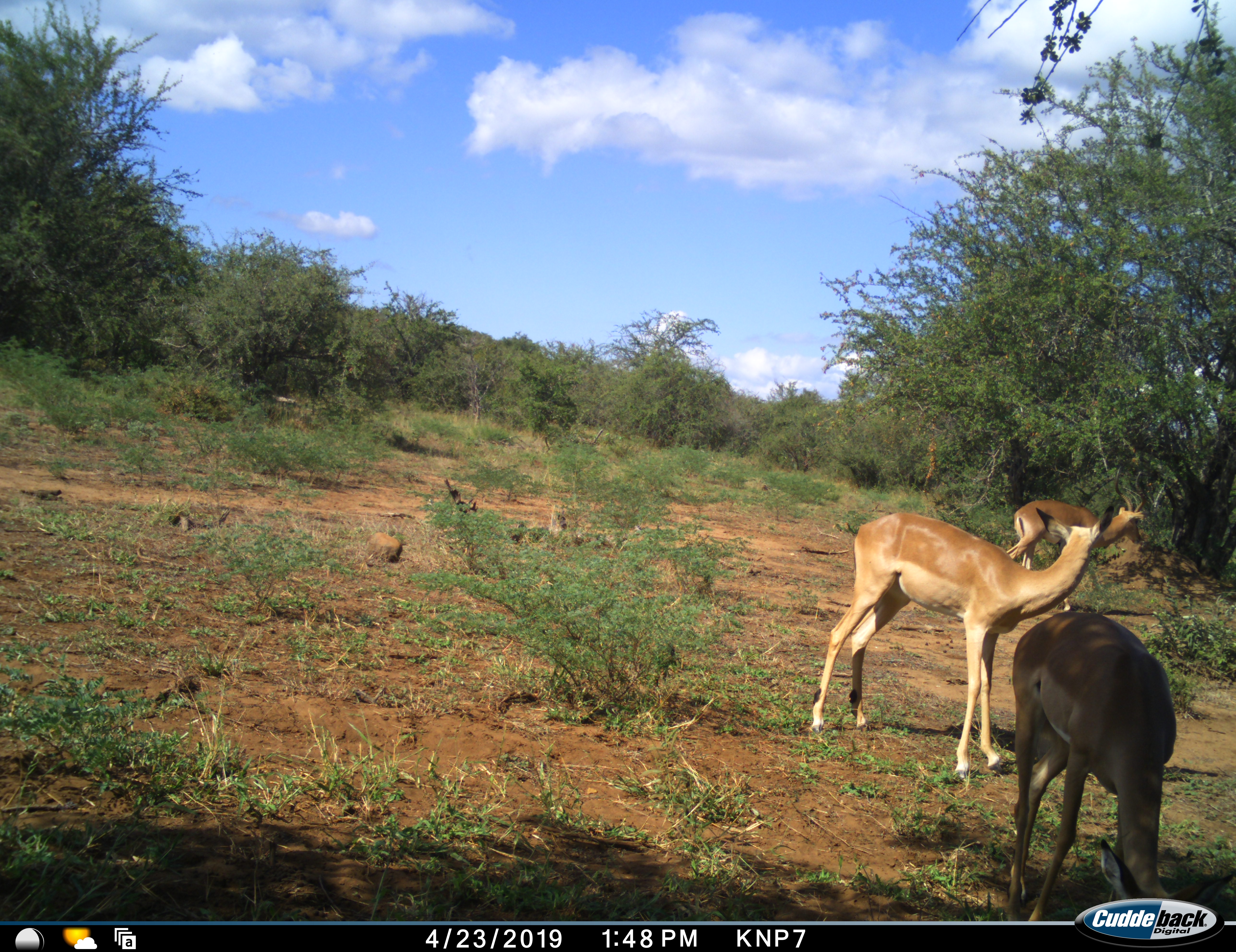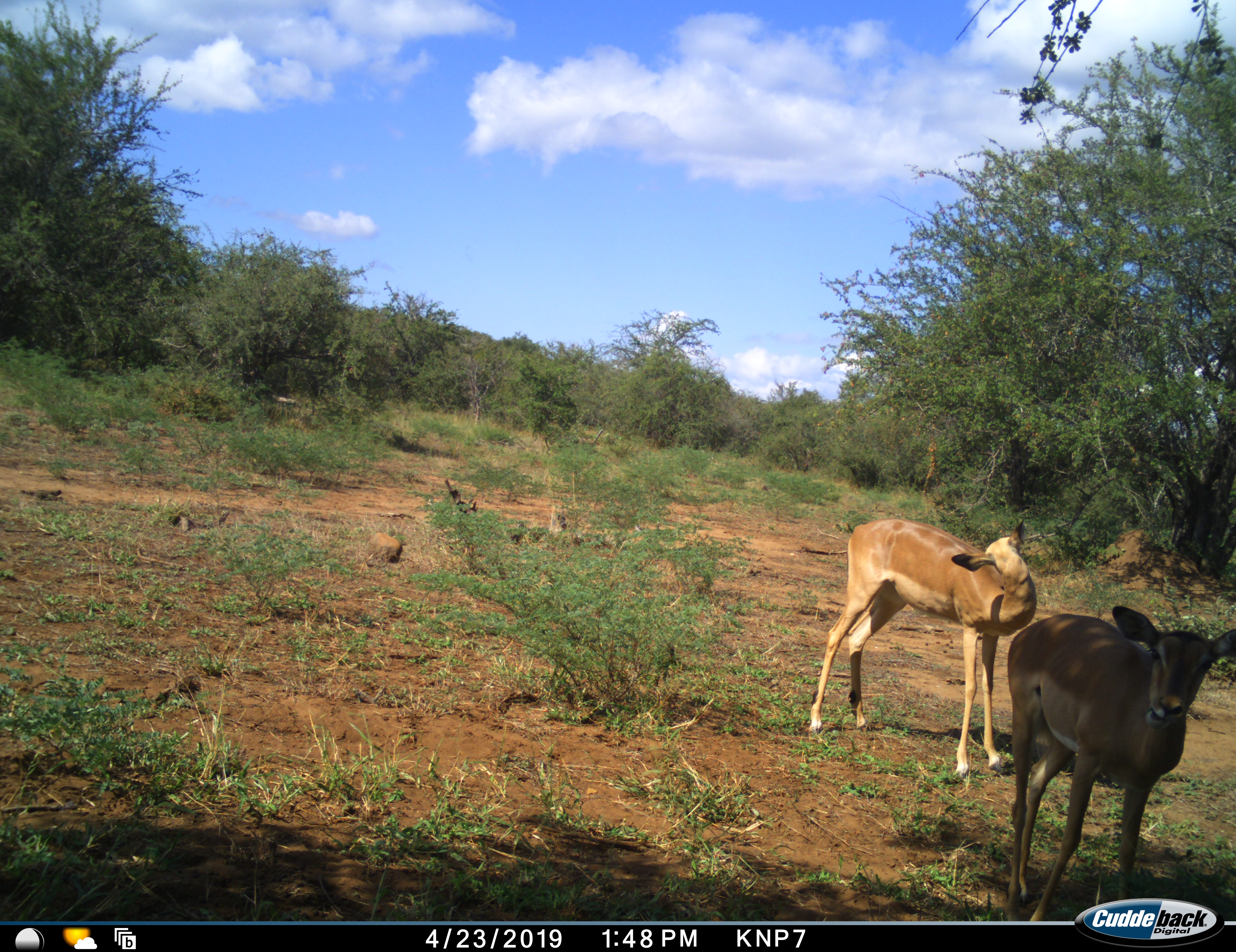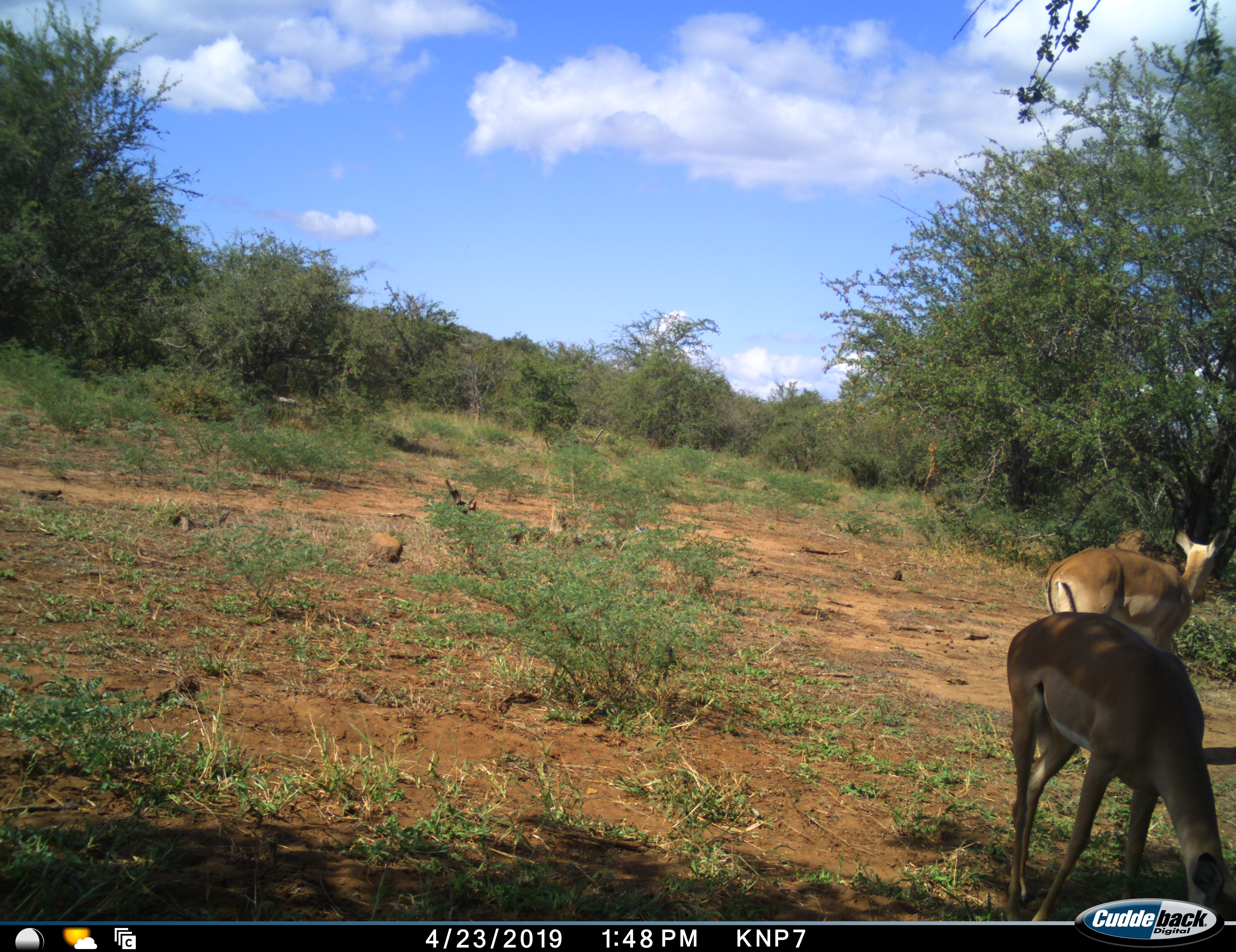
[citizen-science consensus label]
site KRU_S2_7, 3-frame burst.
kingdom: Animalia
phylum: Chordata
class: Mammalia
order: Artiodactyla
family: Bovidae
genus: Aepyceros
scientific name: Aepyceros melampus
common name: impala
Impala (Aepyceros melampus), count 3. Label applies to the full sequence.